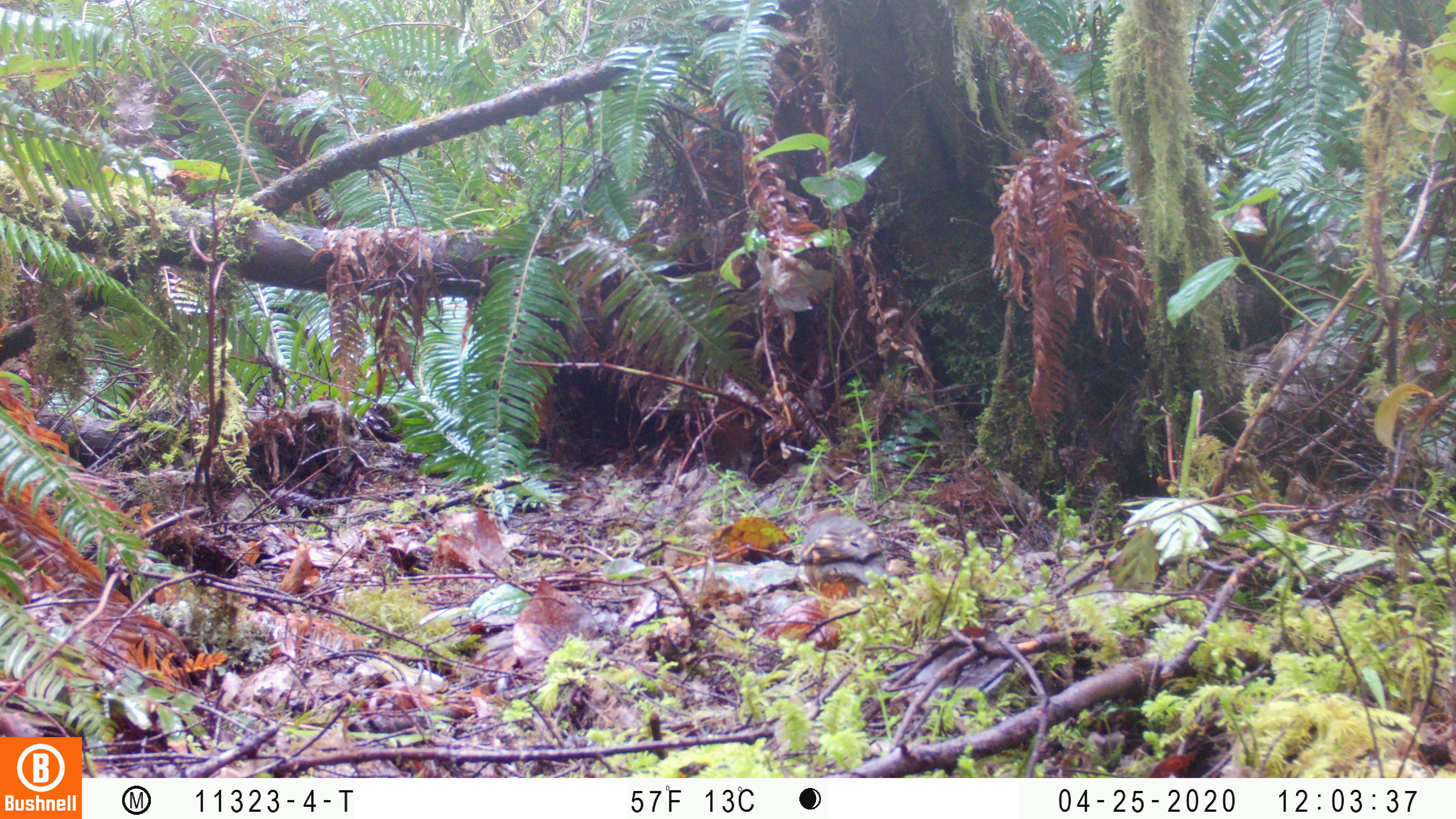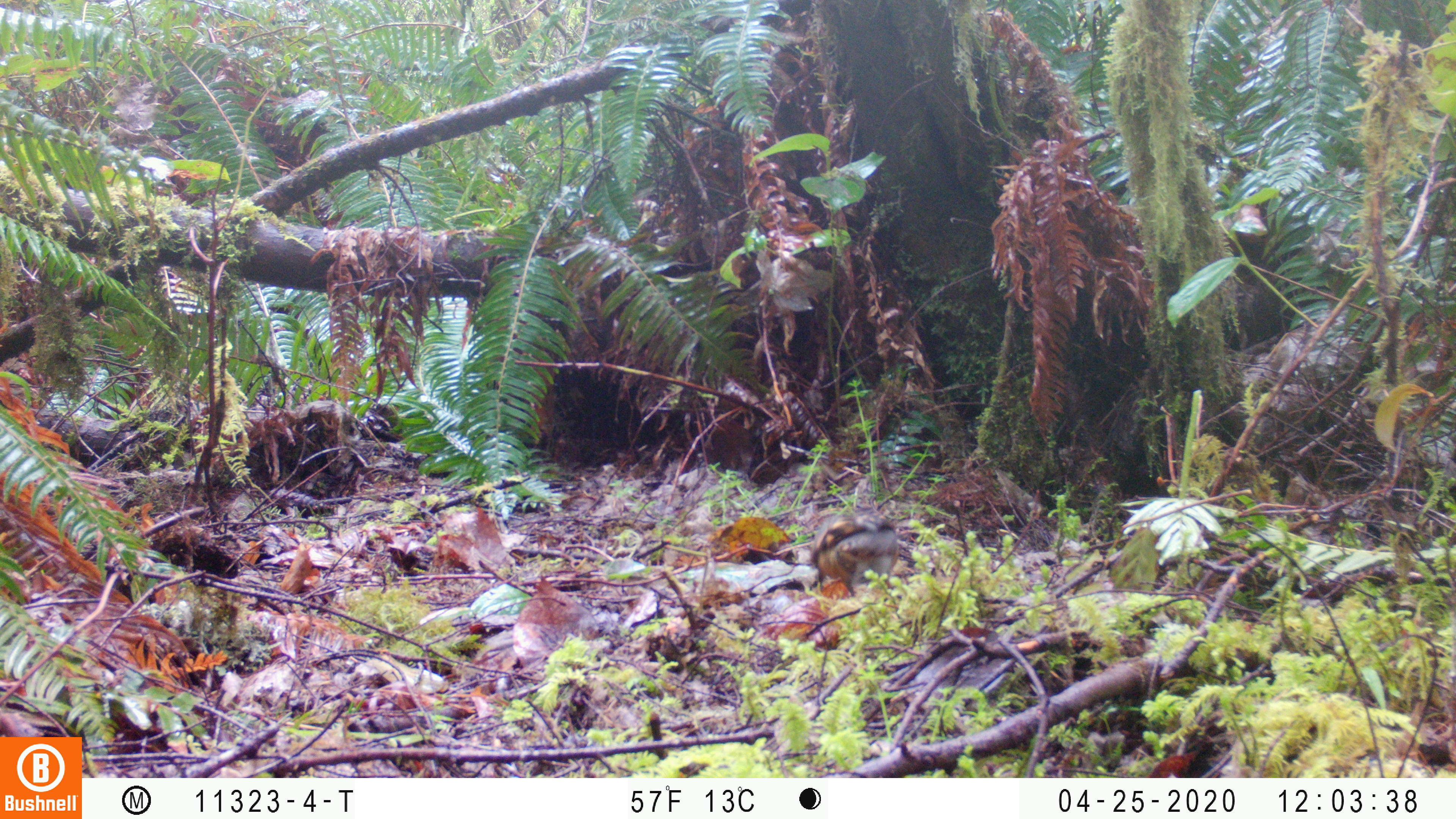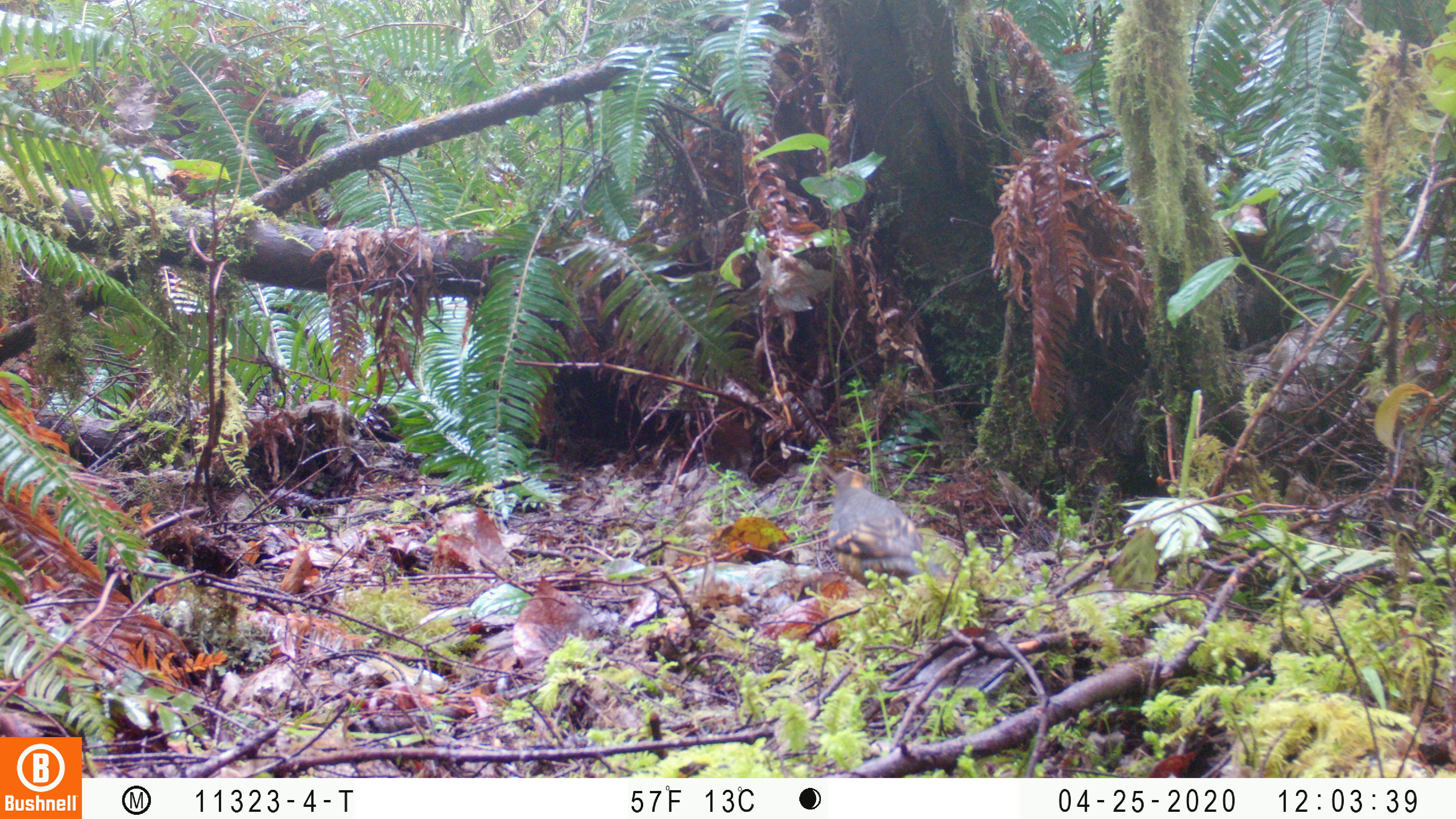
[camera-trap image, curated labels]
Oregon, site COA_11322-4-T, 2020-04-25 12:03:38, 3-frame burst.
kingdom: Animalia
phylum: Chordata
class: Aves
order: Passeriformes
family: Turdidae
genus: Ixoreus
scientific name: Ixoreus naevius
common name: varied thrush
Varied thrush (Ixoreus naevius).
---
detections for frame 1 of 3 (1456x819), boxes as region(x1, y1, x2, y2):
varied thrush: region(787, 507, 885, 600)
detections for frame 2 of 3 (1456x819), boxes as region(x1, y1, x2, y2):
varied thrush: region(813, 498, 914, 596)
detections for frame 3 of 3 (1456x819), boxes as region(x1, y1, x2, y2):
varied thrush: region(818, 465, 945, 587)